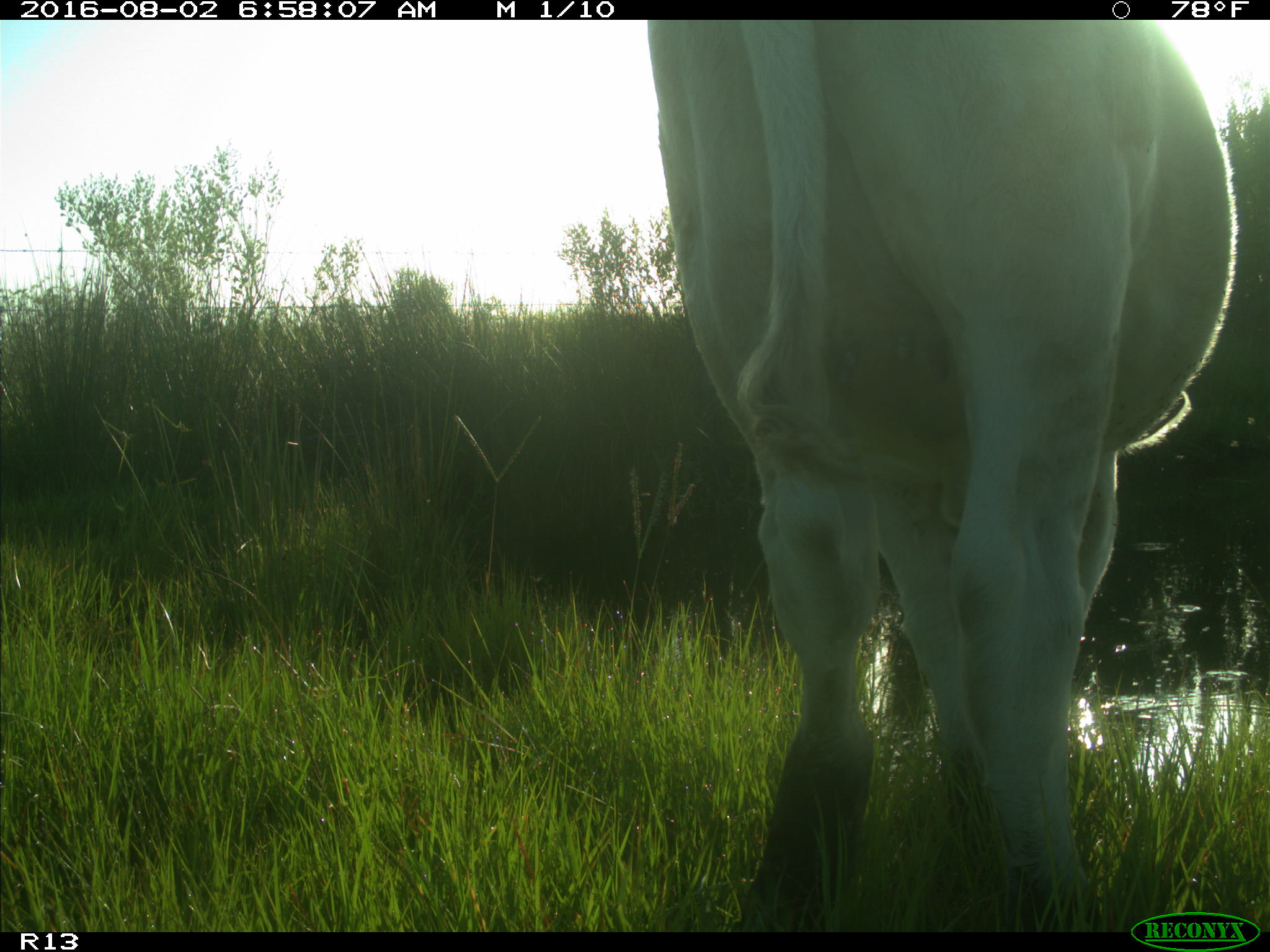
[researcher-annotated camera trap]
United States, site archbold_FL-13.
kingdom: Animalia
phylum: Chordata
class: Mammalia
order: Artiodactyla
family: Bovidae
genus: Bos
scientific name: Bos taurus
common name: domestic cow